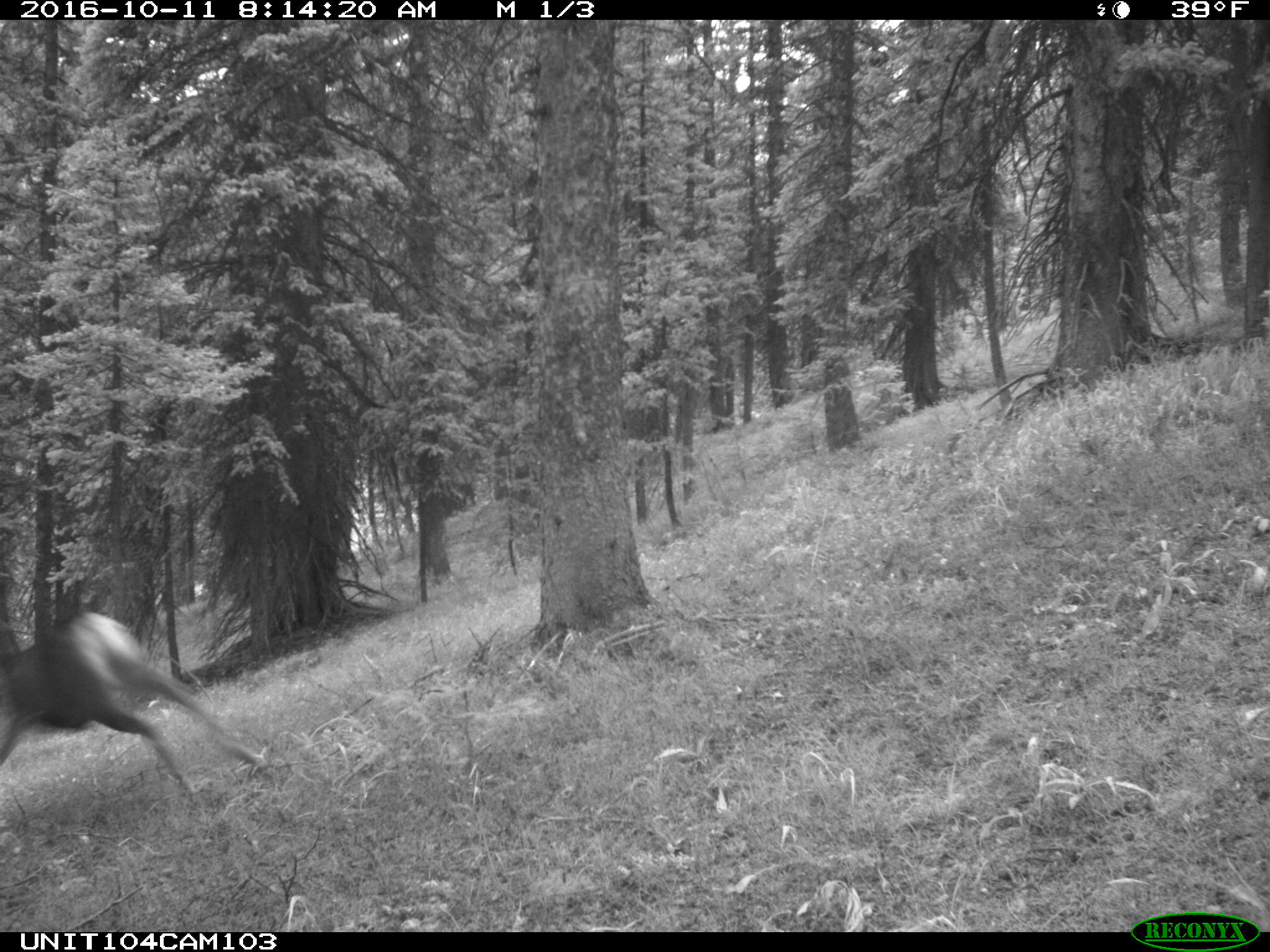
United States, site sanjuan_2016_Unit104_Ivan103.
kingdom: Animalia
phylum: Chordata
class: Mammalia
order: Artiodactyla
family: Cervidae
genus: Odocoileus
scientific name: Odocoileus hemionus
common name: mule deer